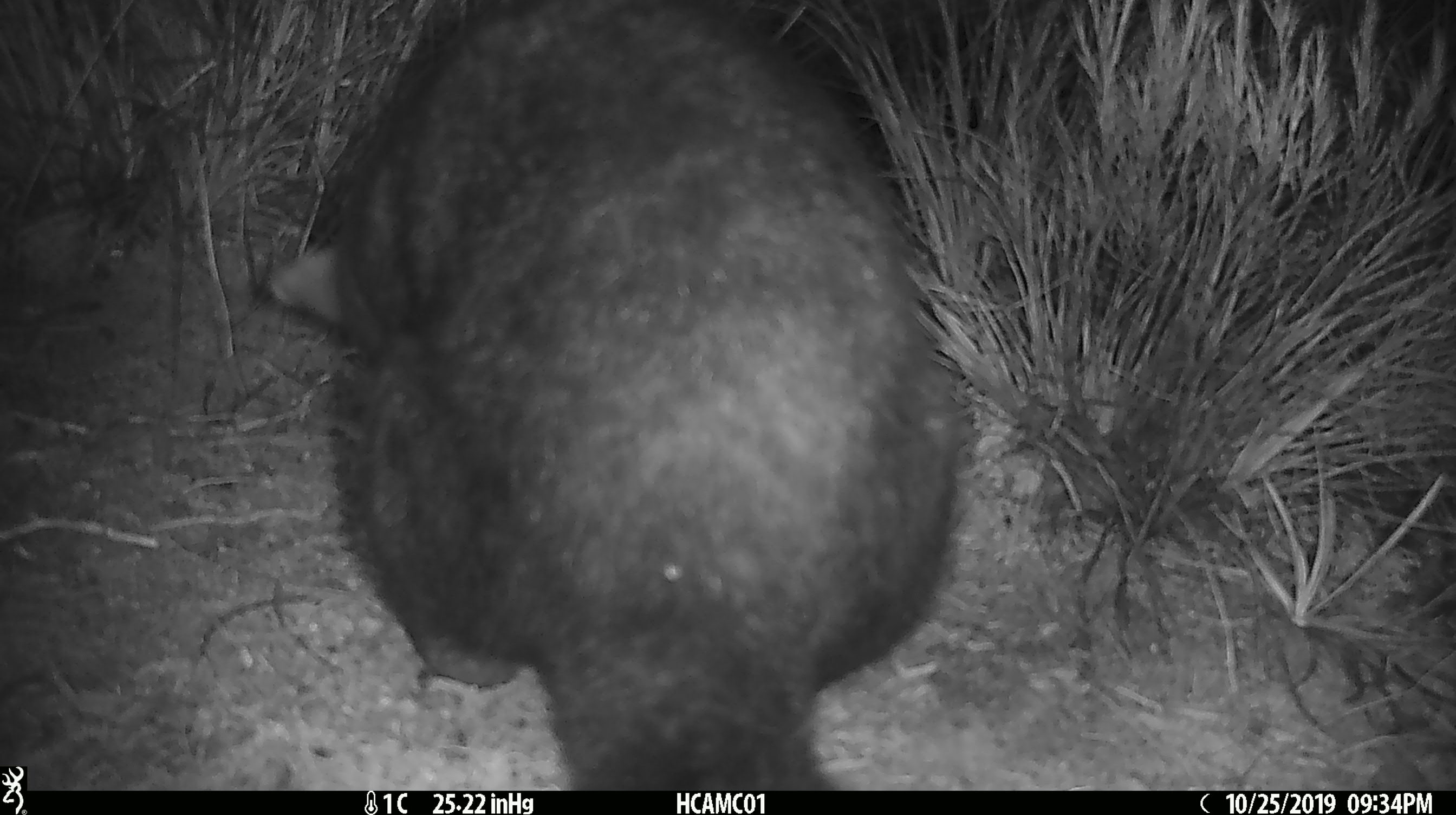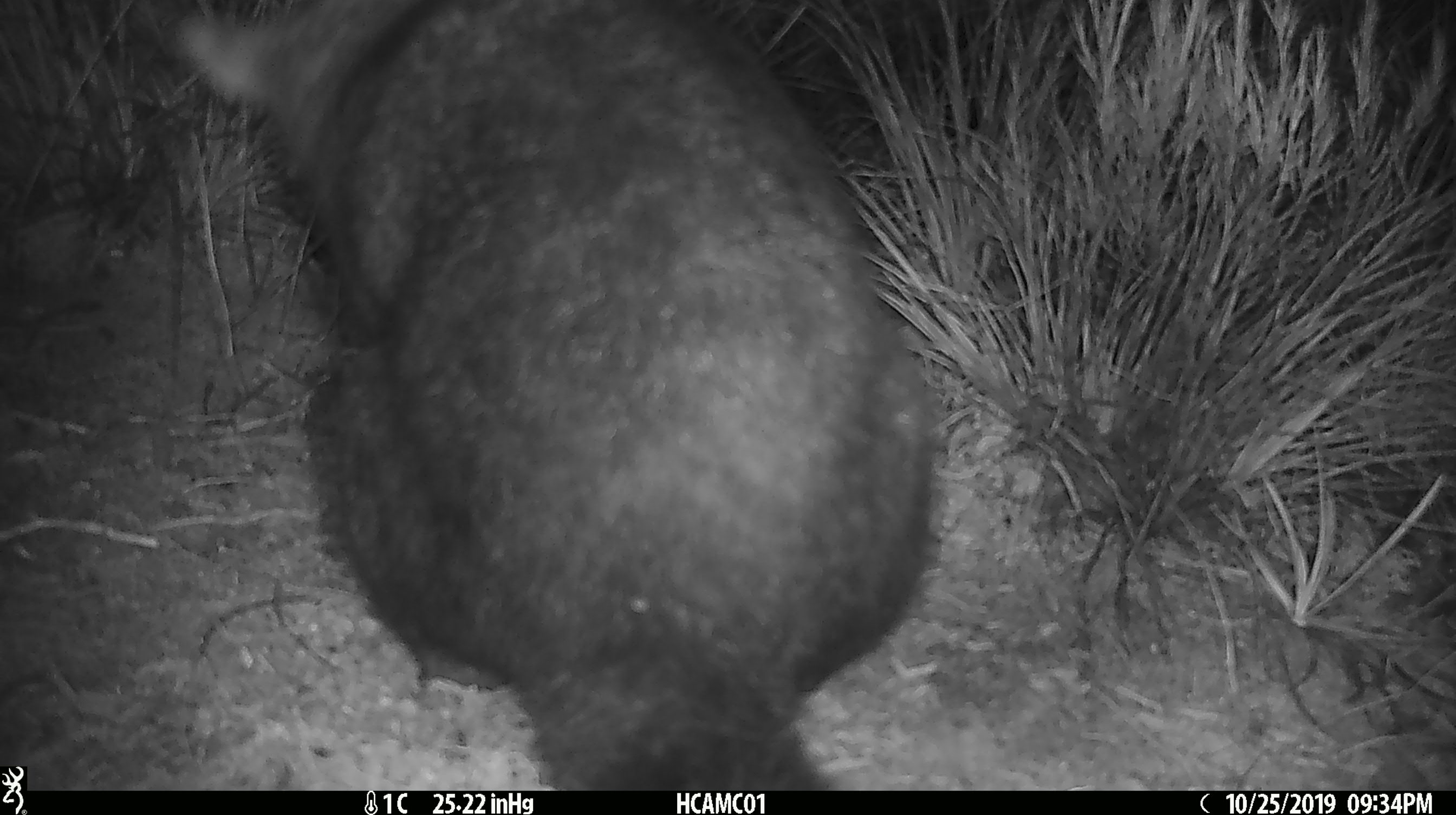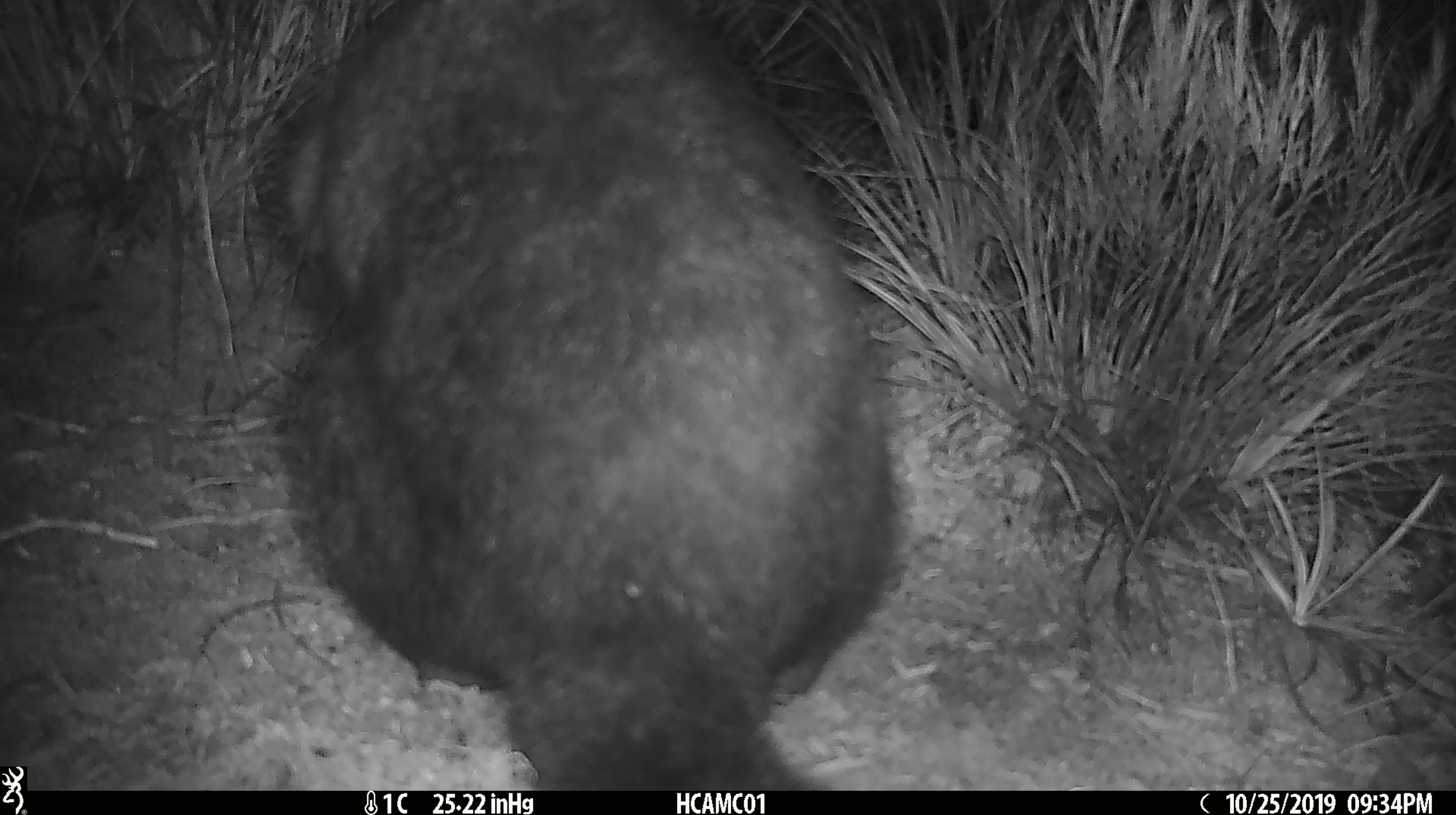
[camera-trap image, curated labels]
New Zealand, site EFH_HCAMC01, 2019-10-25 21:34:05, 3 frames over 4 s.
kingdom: Animalia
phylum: Chordata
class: Mammalia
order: Diprotodontia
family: Phalangeridae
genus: Trichosurus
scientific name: Trichosurus vulpecula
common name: common brushtail possum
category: possum